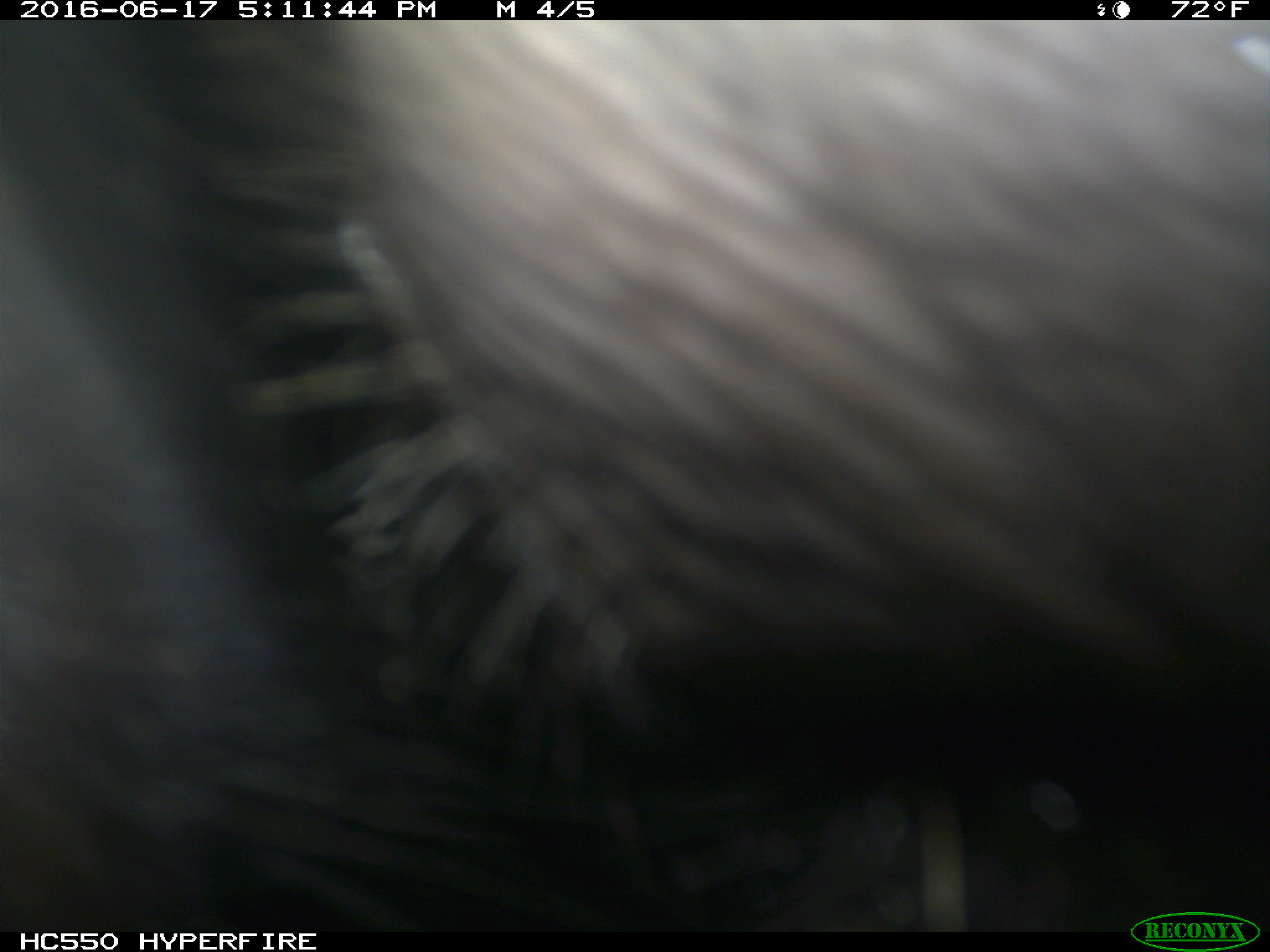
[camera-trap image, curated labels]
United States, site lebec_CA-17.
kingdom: Animalia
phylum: Chordata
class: Mammalia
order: Artiodactyla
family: Bovidae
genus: Bos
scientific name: Bos taurus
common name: domestic cow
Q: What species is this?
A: Bos taurus (domestic cow).